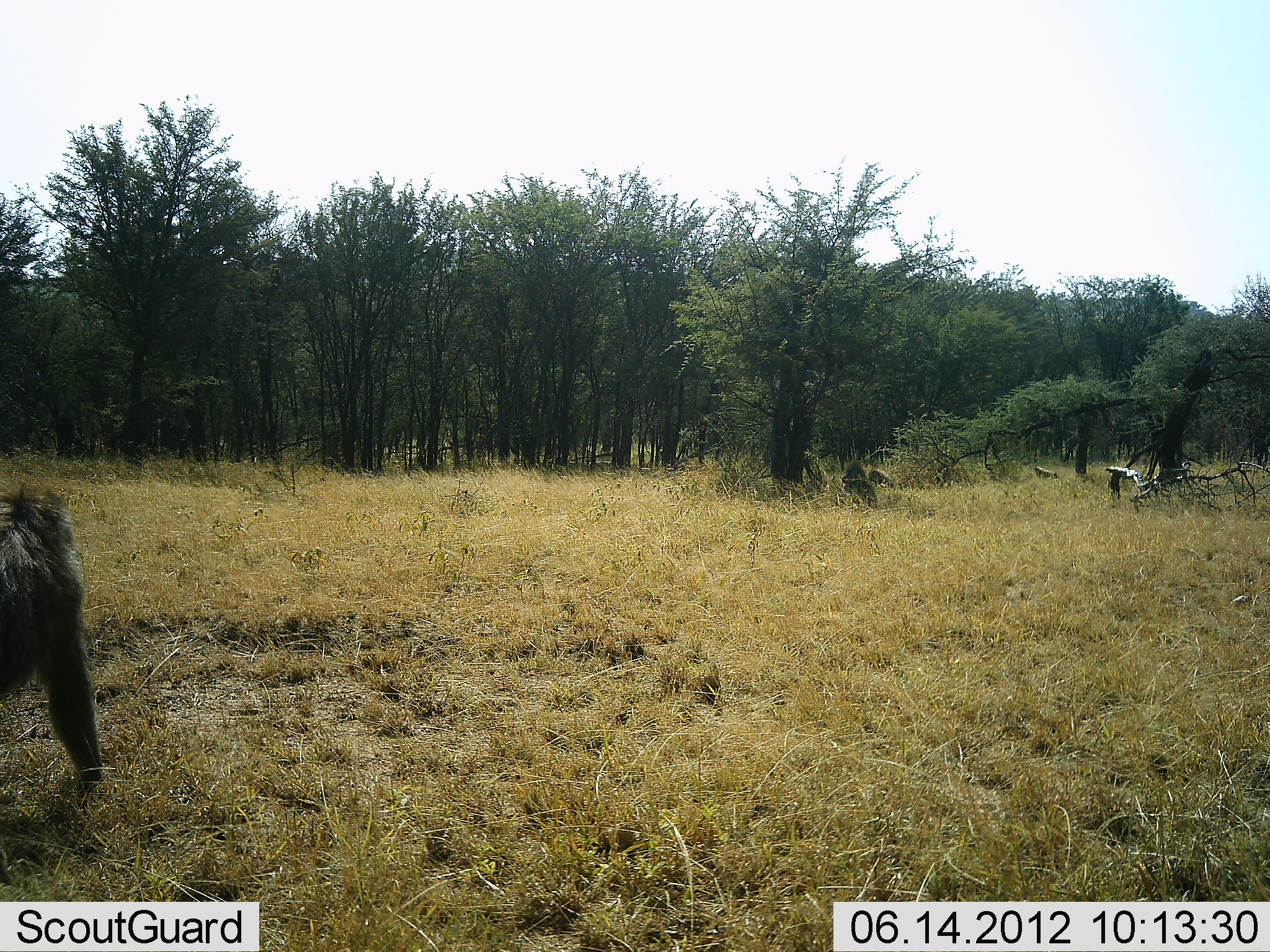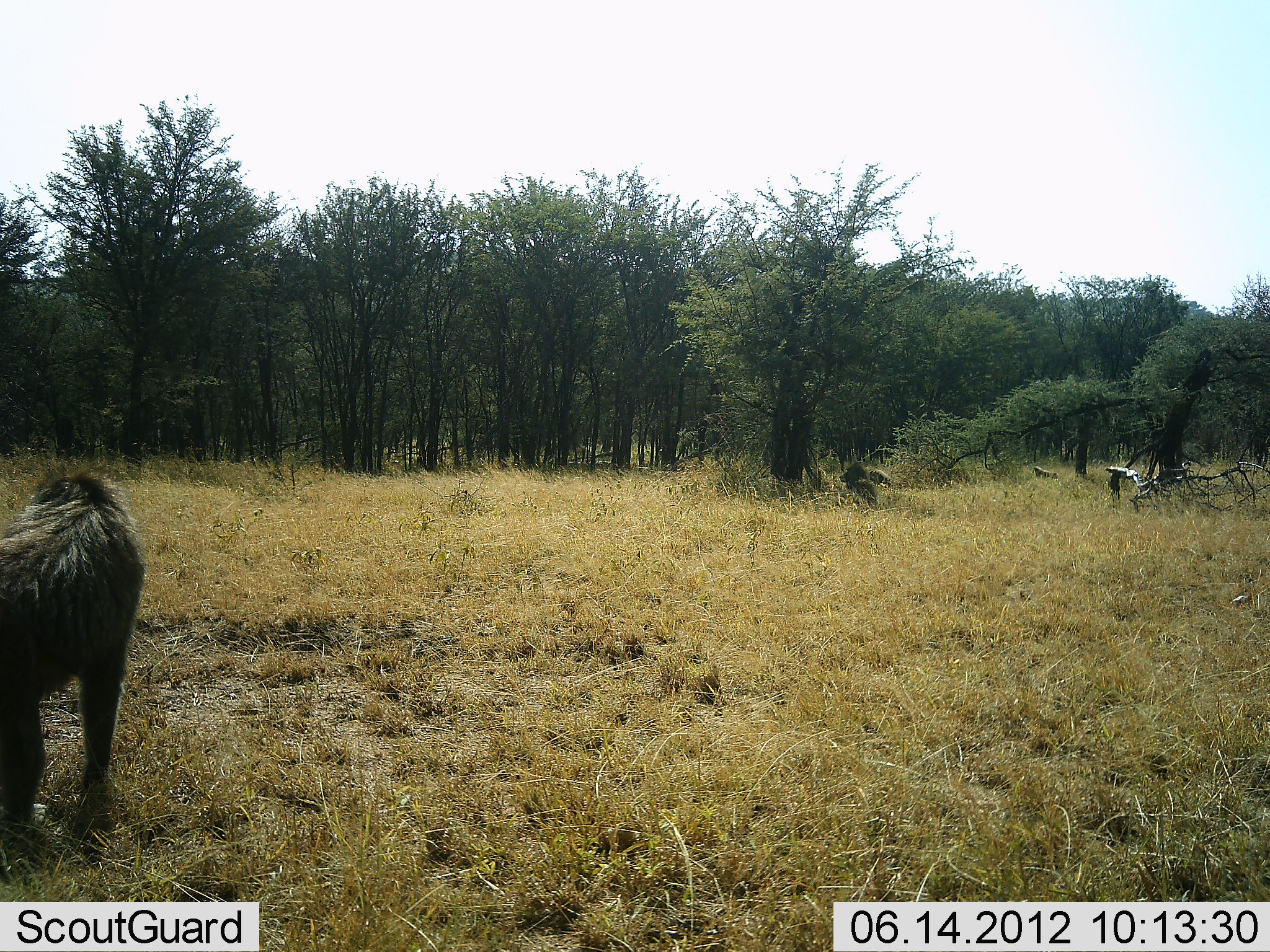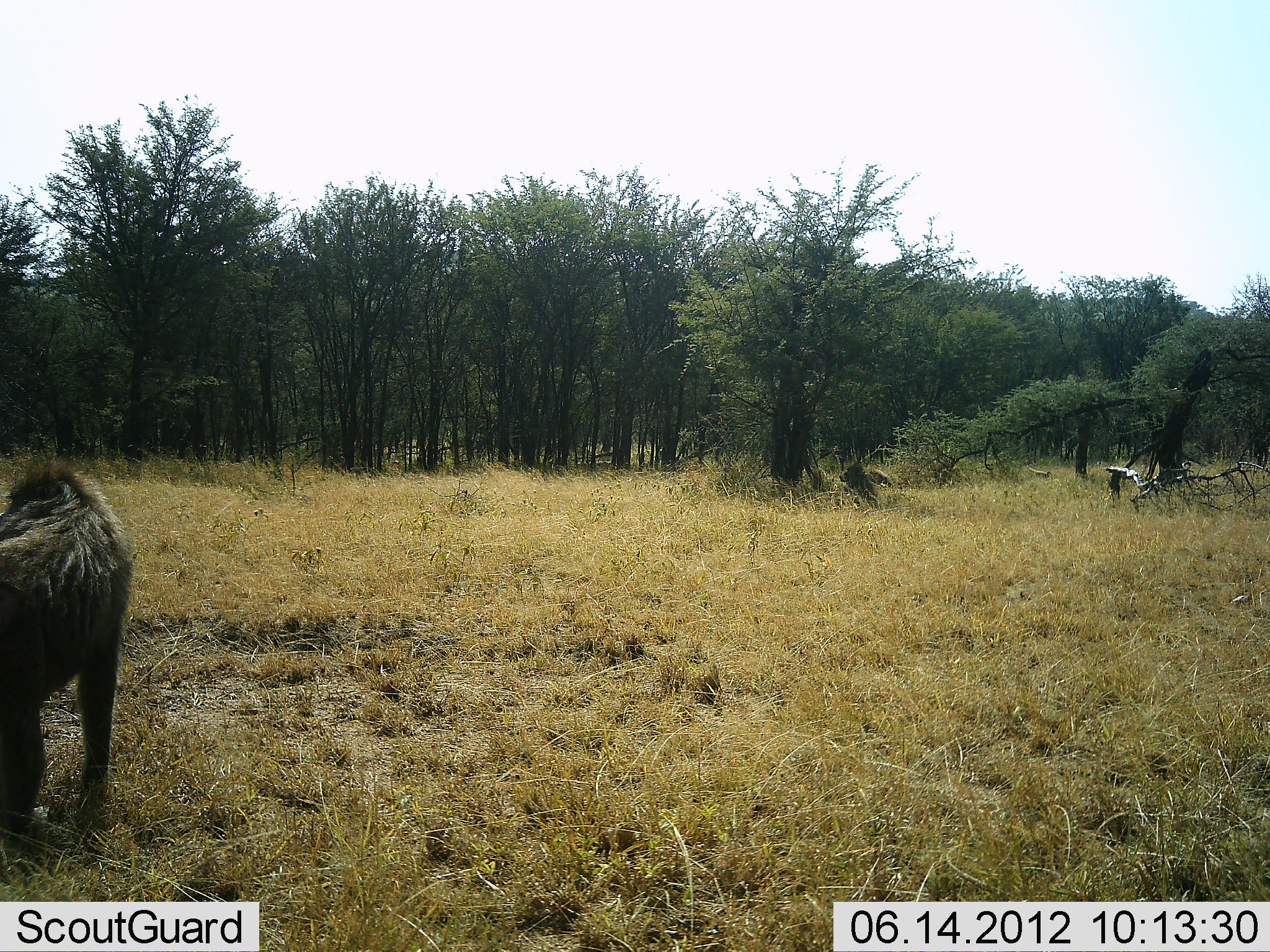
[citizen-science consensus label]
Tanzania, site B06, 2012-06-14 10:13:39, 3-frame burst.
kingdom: Animalia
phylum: Chordata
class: Mammalia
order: Primates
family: Cercopithecidae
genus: Papio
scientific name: Papio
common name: baboon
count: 1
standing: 70%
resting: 0%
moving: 40%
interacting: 0%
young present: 0%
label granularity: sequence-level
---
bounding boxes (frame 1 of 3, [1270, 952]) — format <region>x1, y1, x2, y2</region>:
animal: <region>0, 482, 109, 807</region>; <region>835, 460, 878, 511</region>; <region>866, 466, 896, 492</region>; <region>1030, 464, 1060, 484</region>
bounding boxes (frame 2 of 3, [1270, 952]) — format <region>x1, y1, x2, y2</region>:
animal: <region>0, 467, 151, 852</region>; <region>836, 462, 880, 511</region>; <region>867, 468, 894, 488</region>; <region>1029, 464, 1061, 480</region>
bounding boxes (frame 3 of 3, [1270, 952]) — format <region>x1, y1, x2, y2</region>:
animal: <region>0, 457, 139, 842</region>; <region>837, 460, 880, 509</region>; <region>867, 467, 895, 488</region>